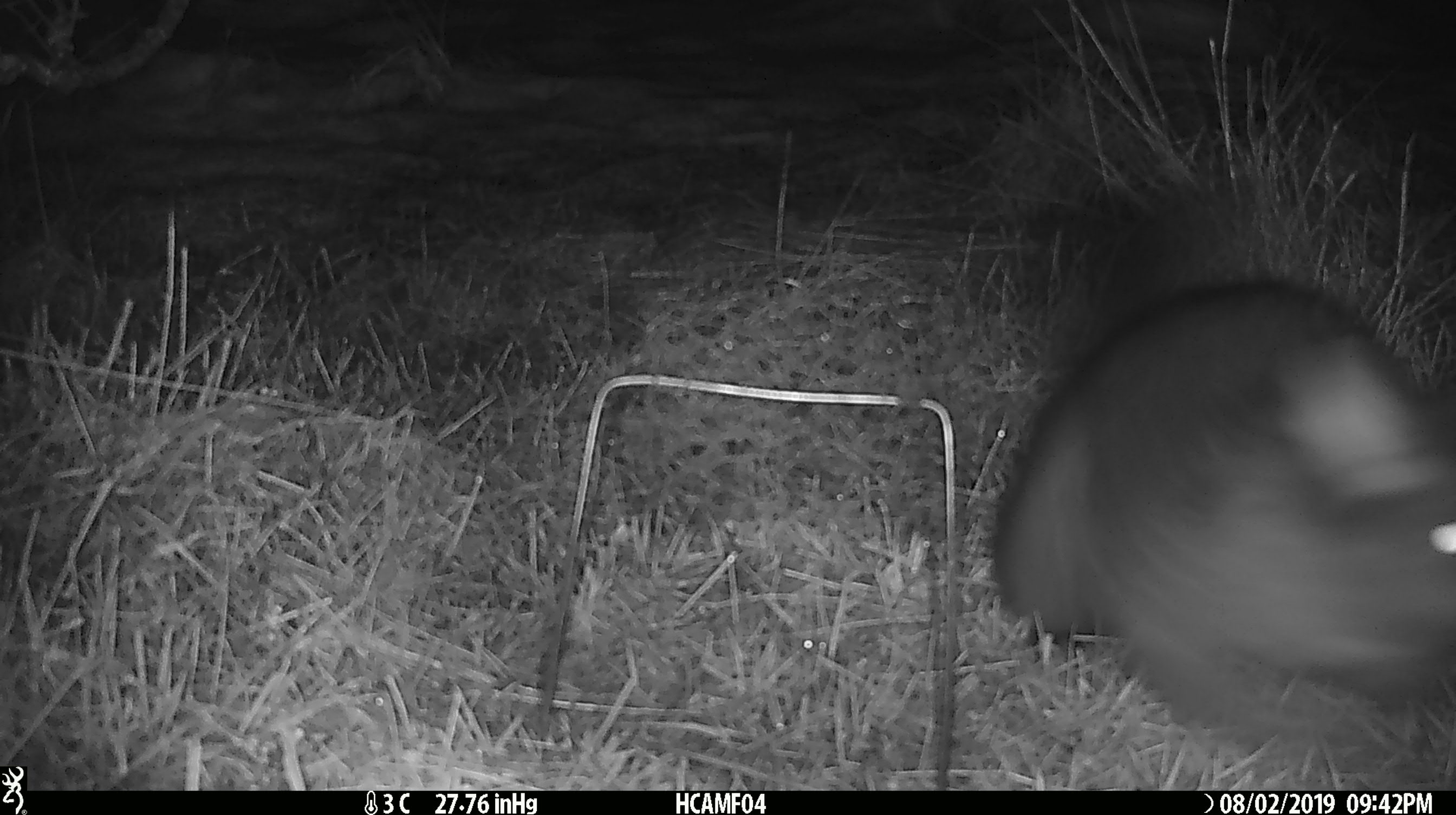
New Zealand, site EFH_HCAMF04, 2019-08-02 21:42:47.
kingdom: Animalia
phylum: Chordata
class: Mammalia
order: Diprotodontia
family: Phalangeridae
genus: Trichosurus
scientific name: Trichosurus vulpecula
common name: common brushtail possum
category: possum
Possum (common brushtail possum) (Trichosurus vulpecula).